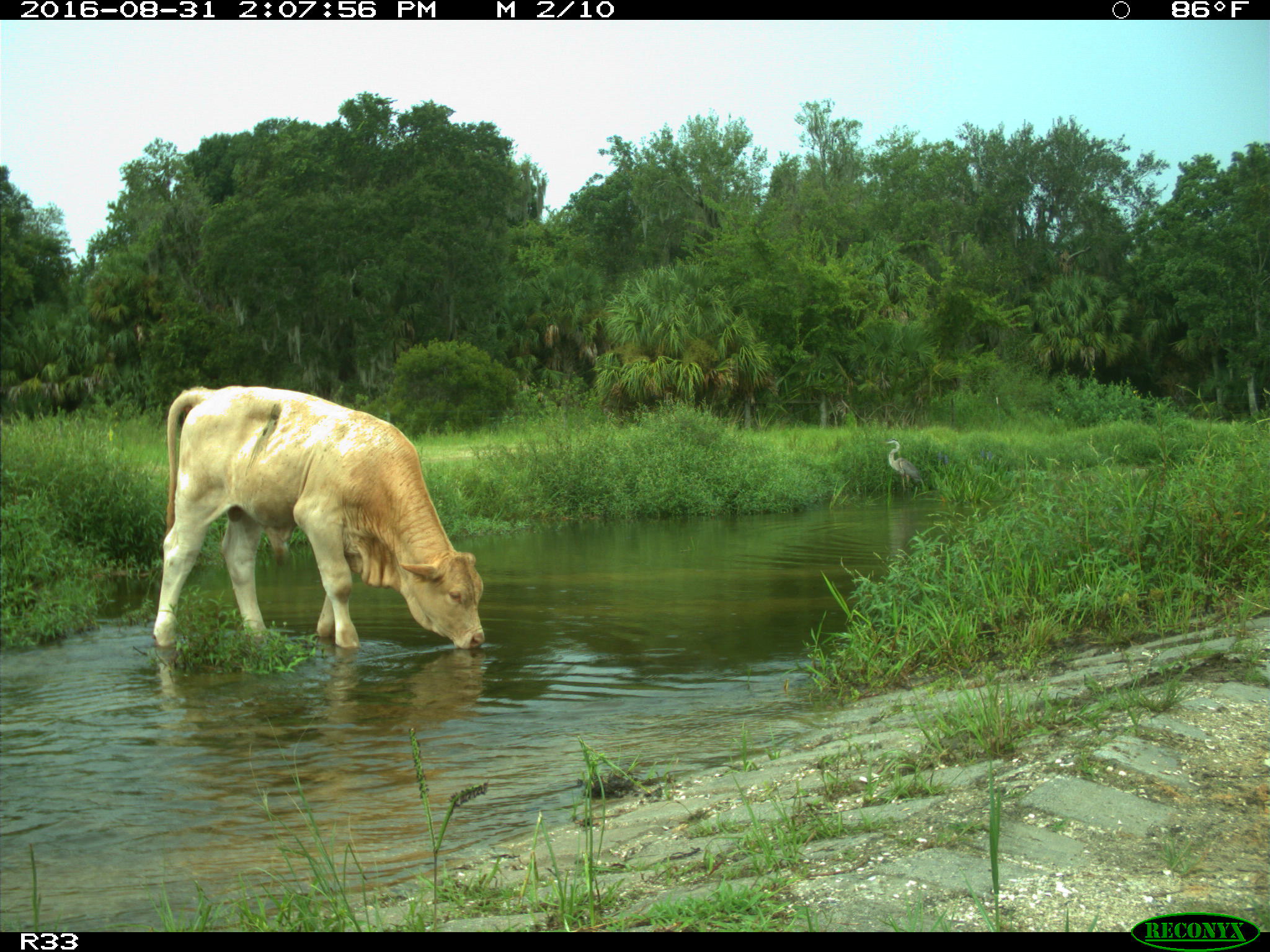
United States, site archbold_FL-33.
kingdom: Animalia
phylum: Chordata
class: Mammalia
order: Artiodactyla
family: Bovidae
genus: Bos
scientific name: Bos taurus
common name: domestic cow